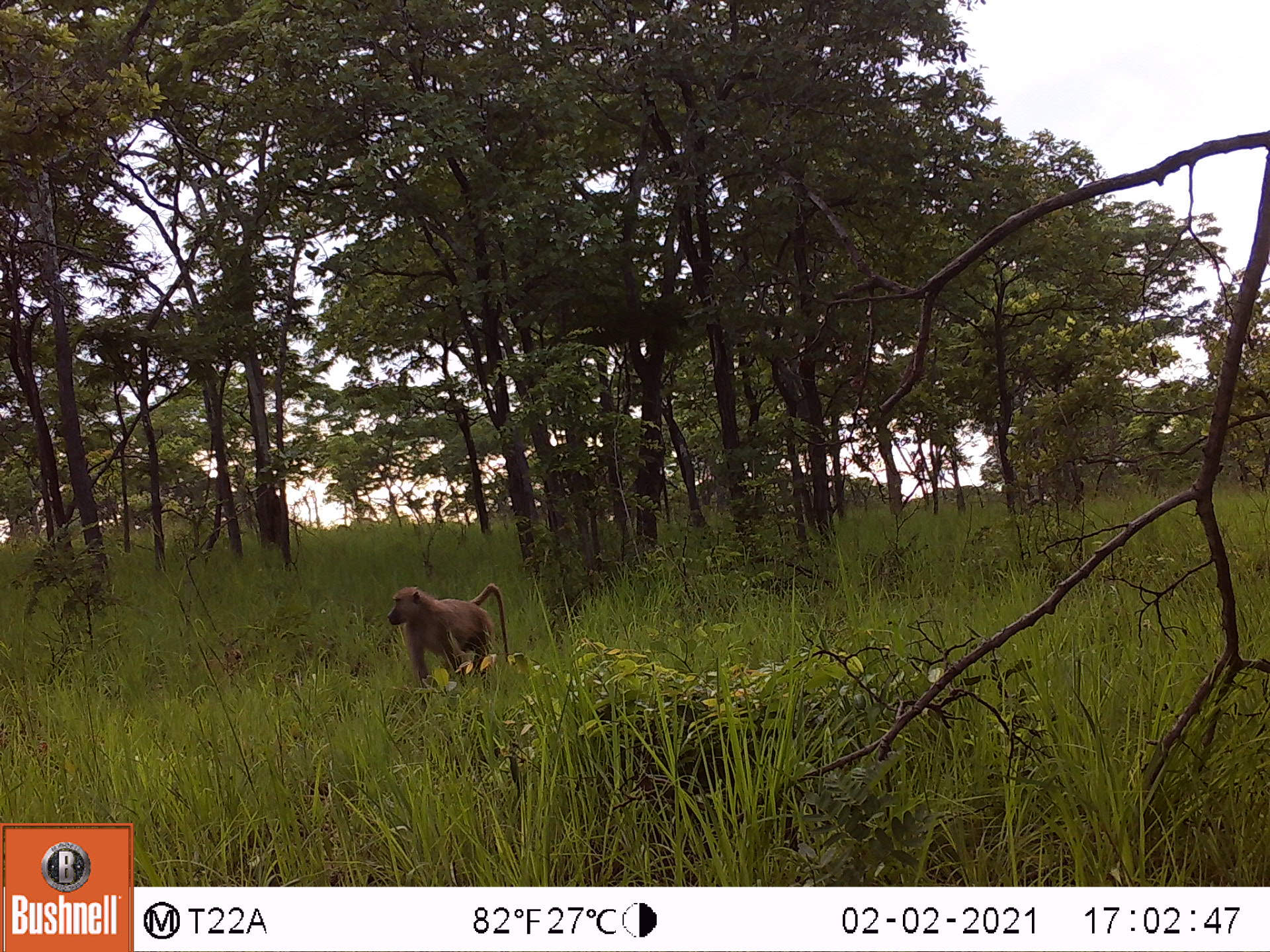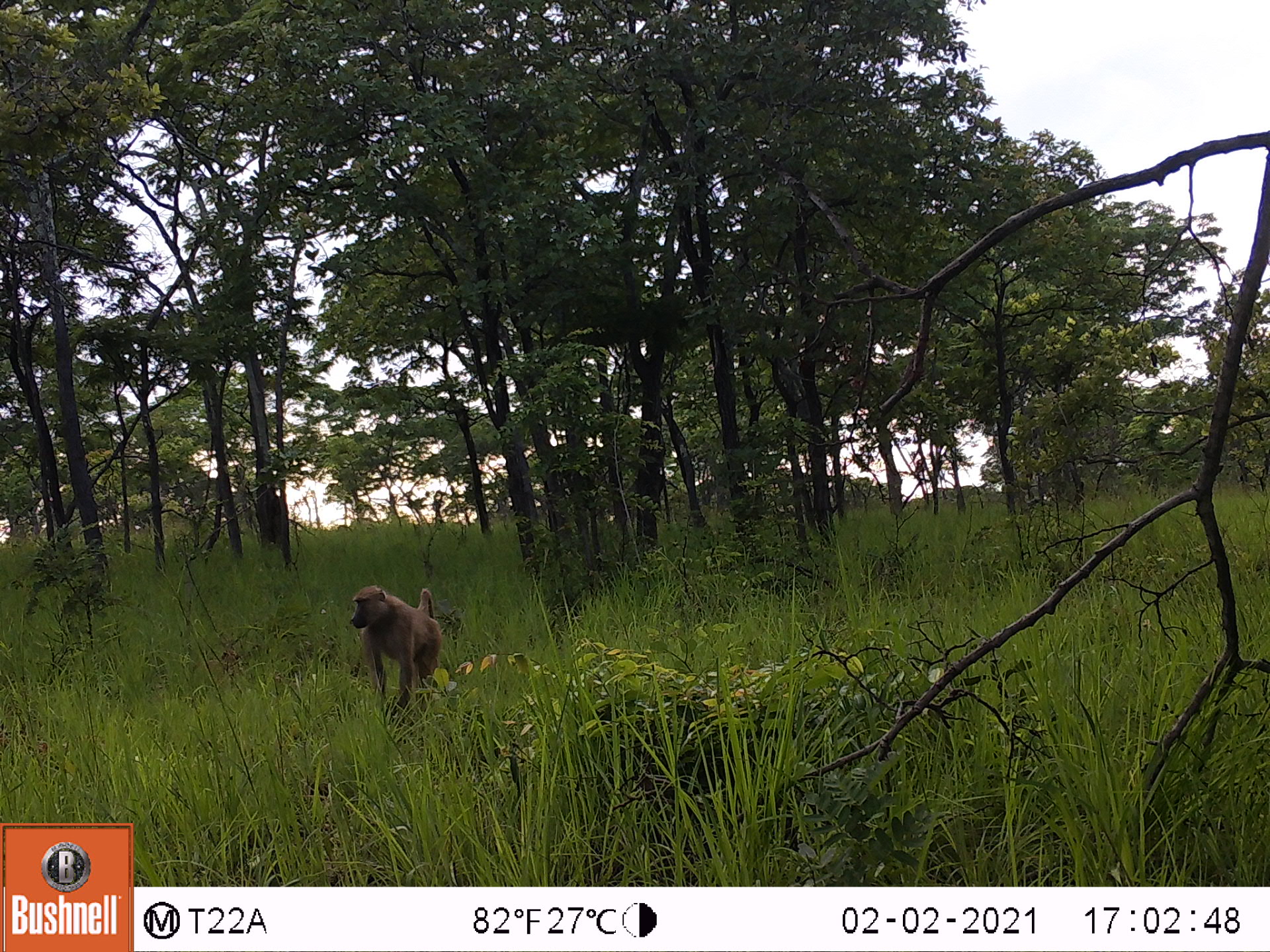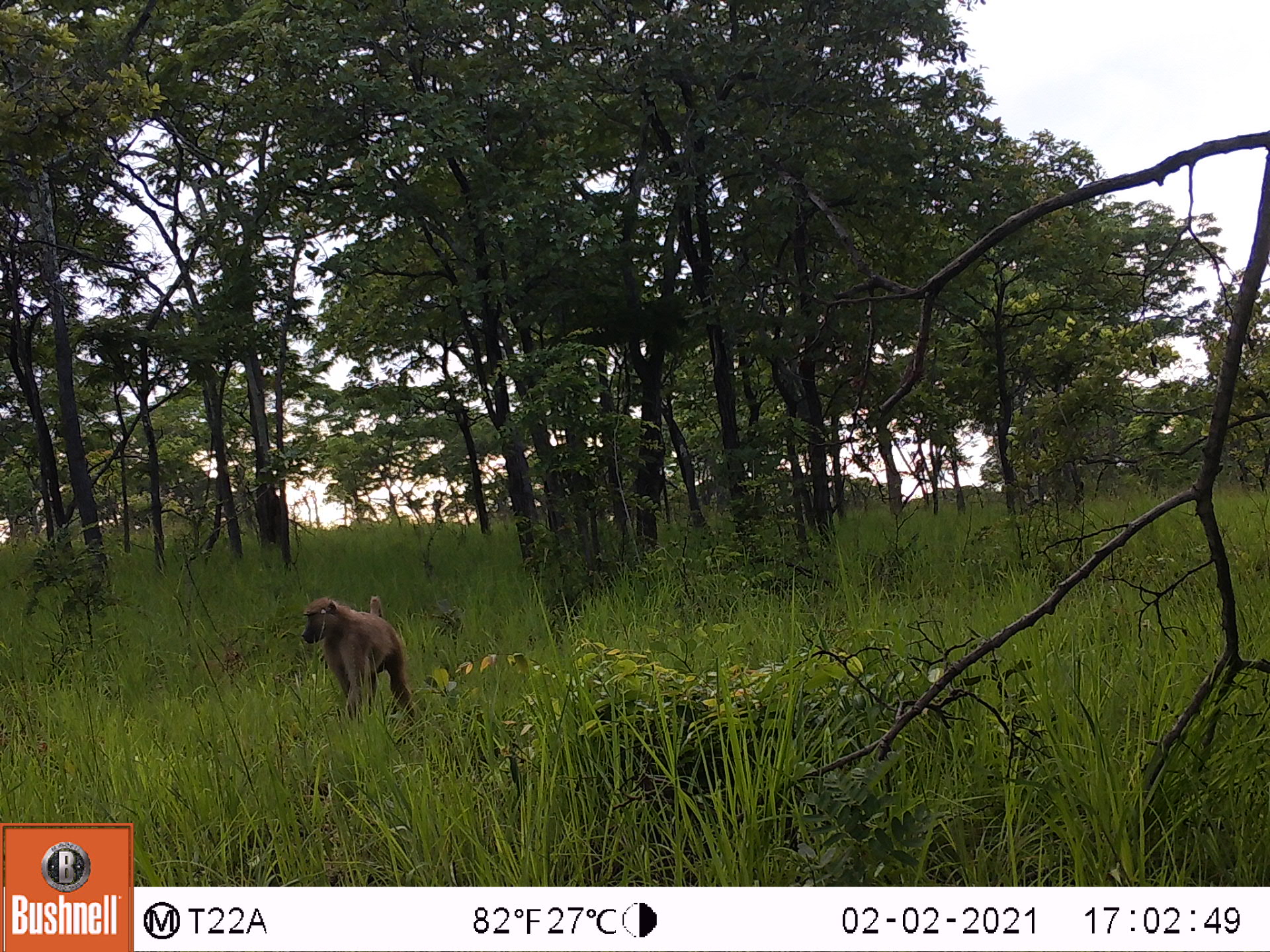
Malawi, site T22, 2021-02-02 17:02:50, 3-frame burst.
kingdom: Animalia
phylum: Chordata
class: Mammalia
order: Primates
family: Cercopithecidae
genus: Papio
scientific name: Papio cynocephalus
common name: yellow baboon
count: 1